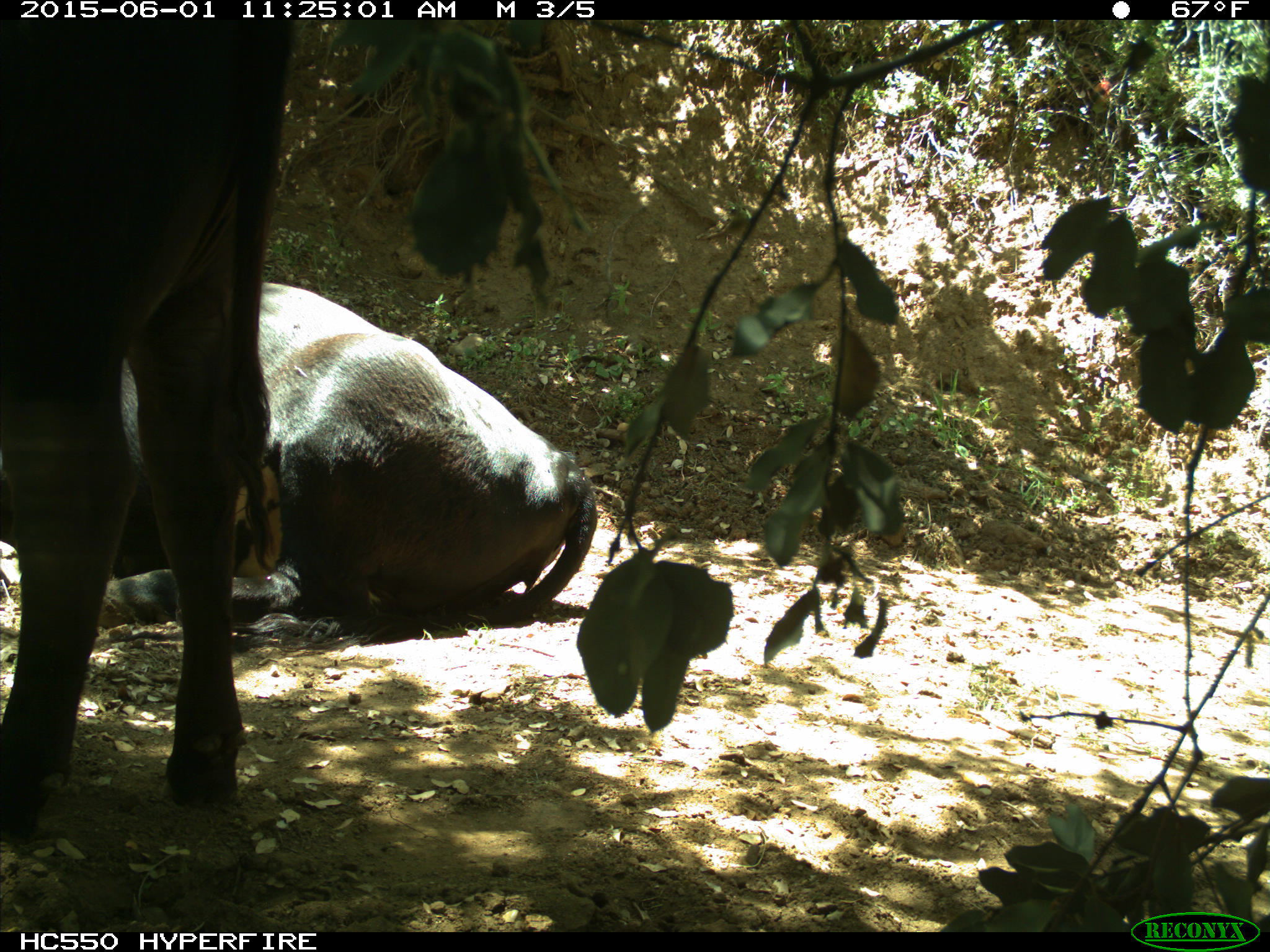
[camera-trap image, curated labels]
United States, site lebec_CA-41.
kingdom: Animalia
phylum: Chordata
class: Mammalia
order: Artiodactyla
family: Bovidae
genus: Bos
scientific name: Bos taurus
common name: domestic cow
Bos taurus (domestic cow).